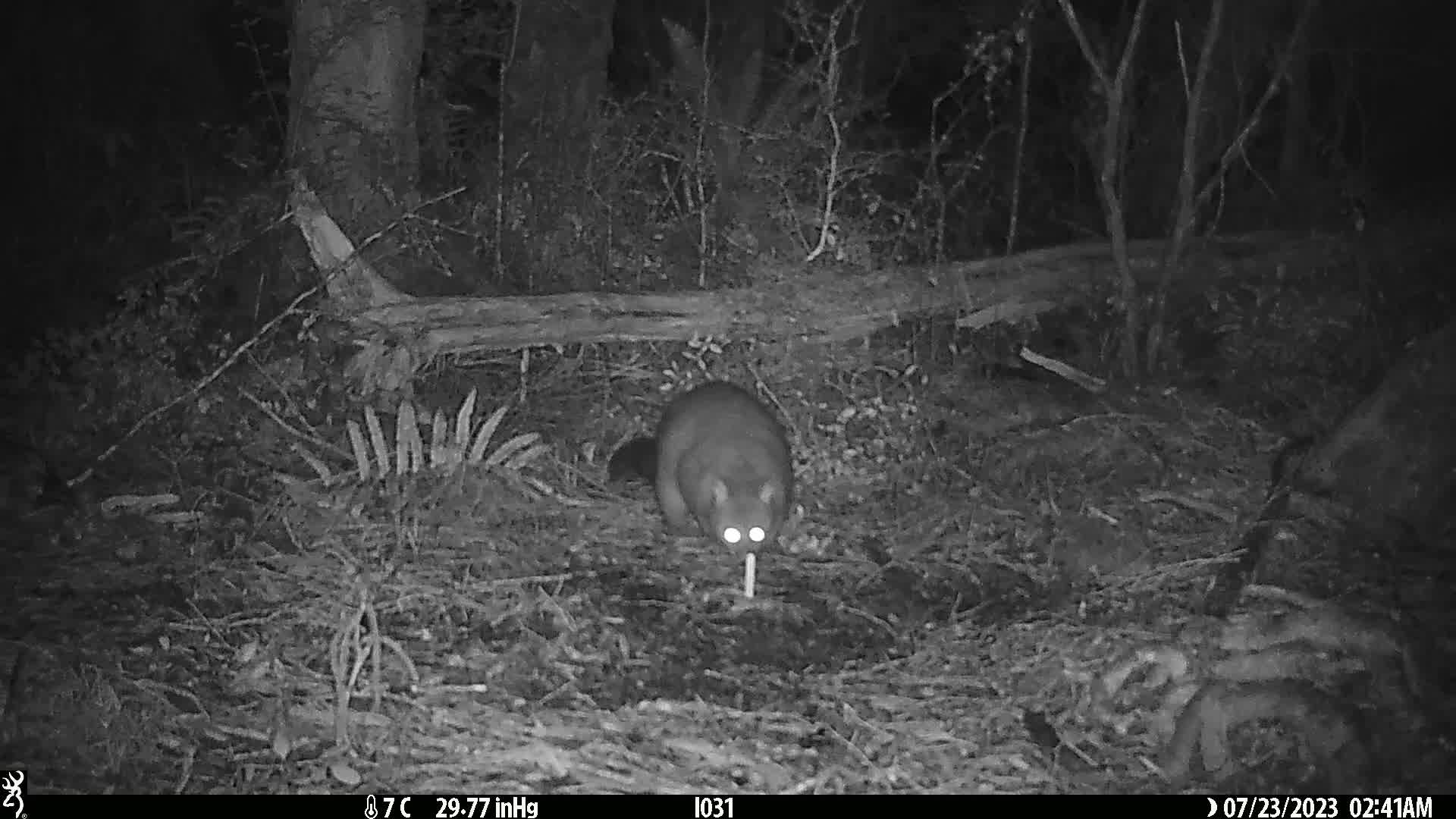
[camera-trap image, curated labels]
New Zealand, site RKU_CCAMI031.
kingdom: Animalia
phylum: Chordata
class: Mammalia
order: Diprotodontia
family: Phalangeridae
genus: Trichosurus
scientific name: Trichosurus vulpecula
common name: common brushtail possum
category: possum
Possum (common brushtail possum) (Trichosurus vulpecula).